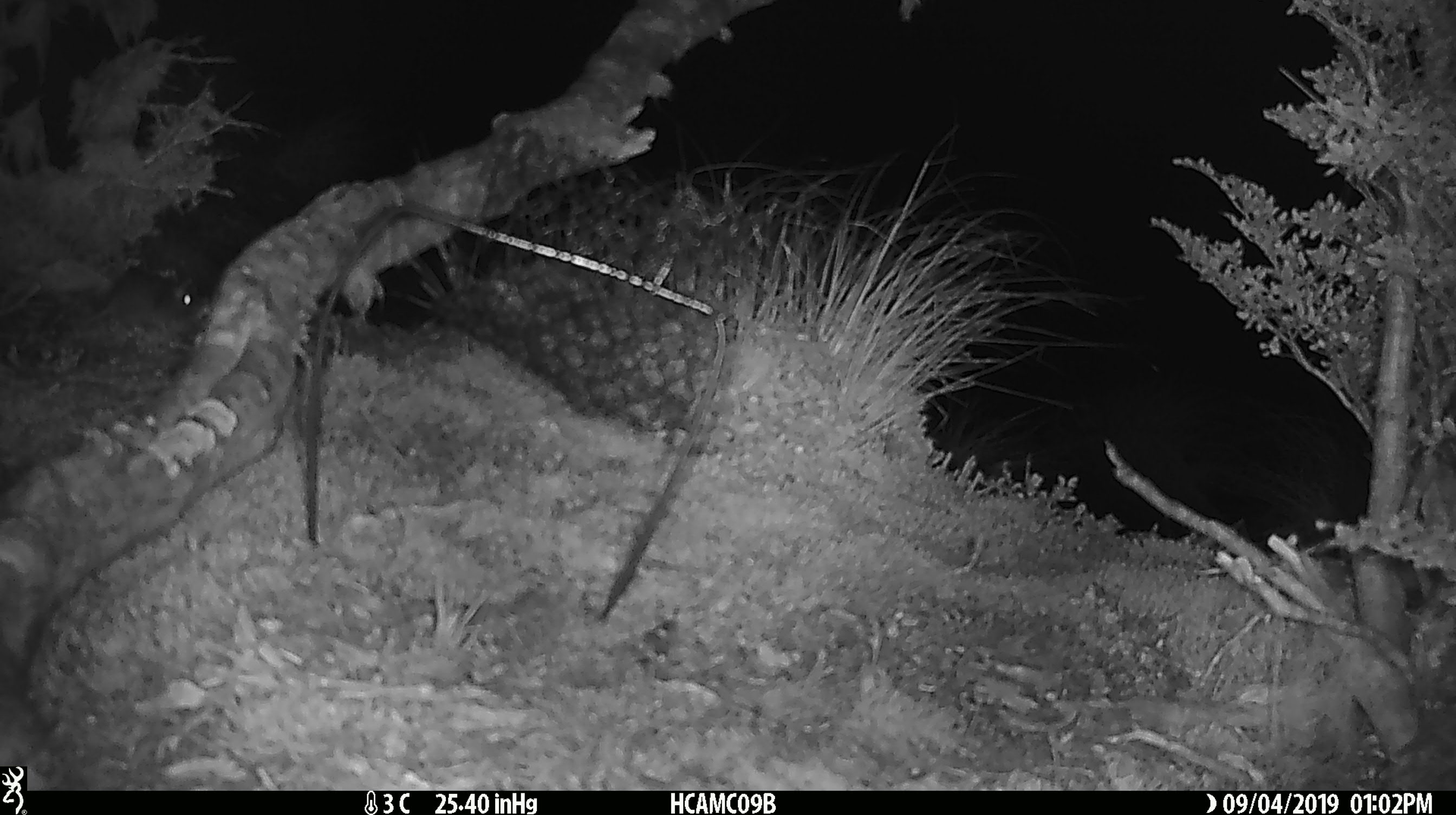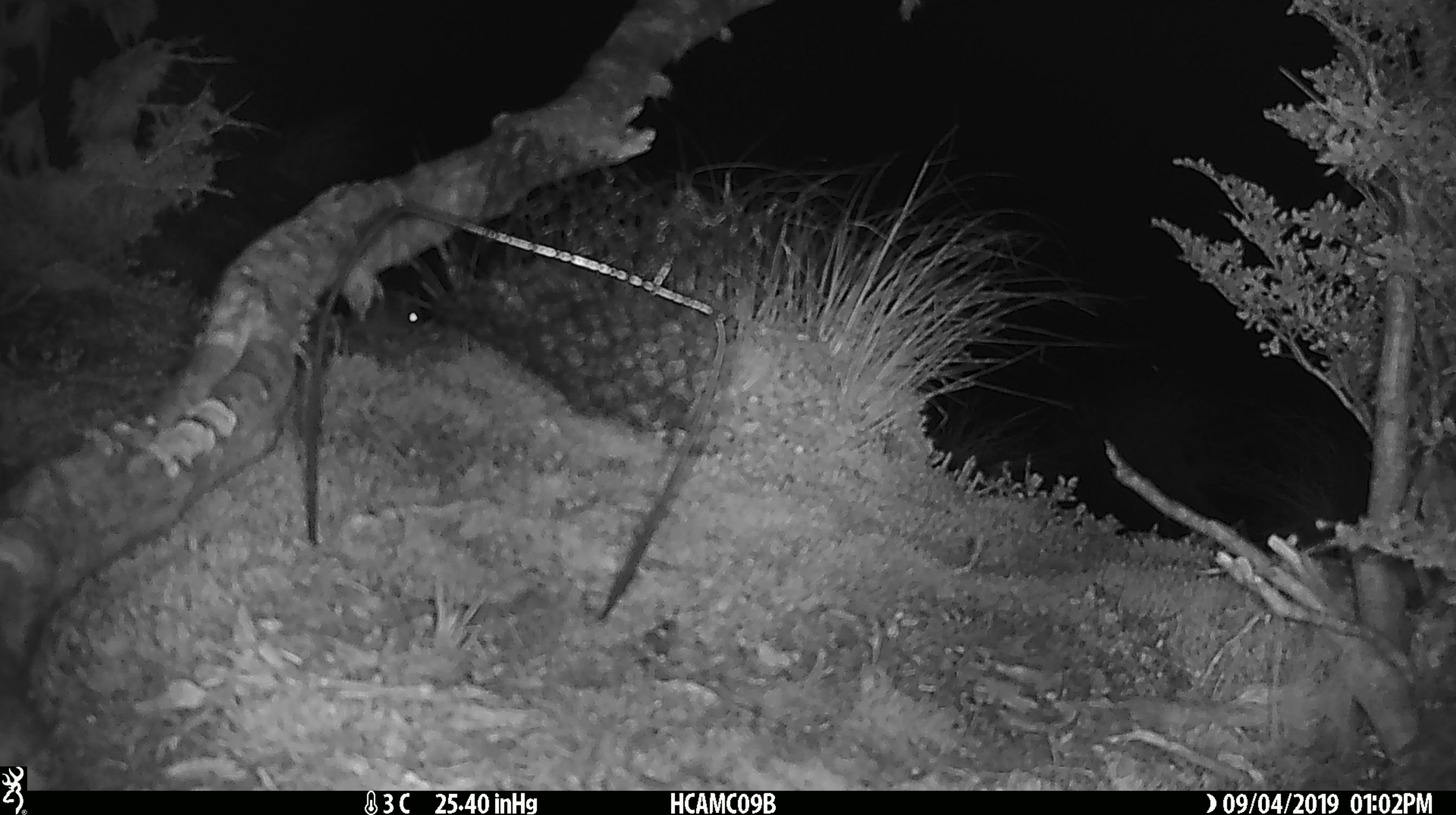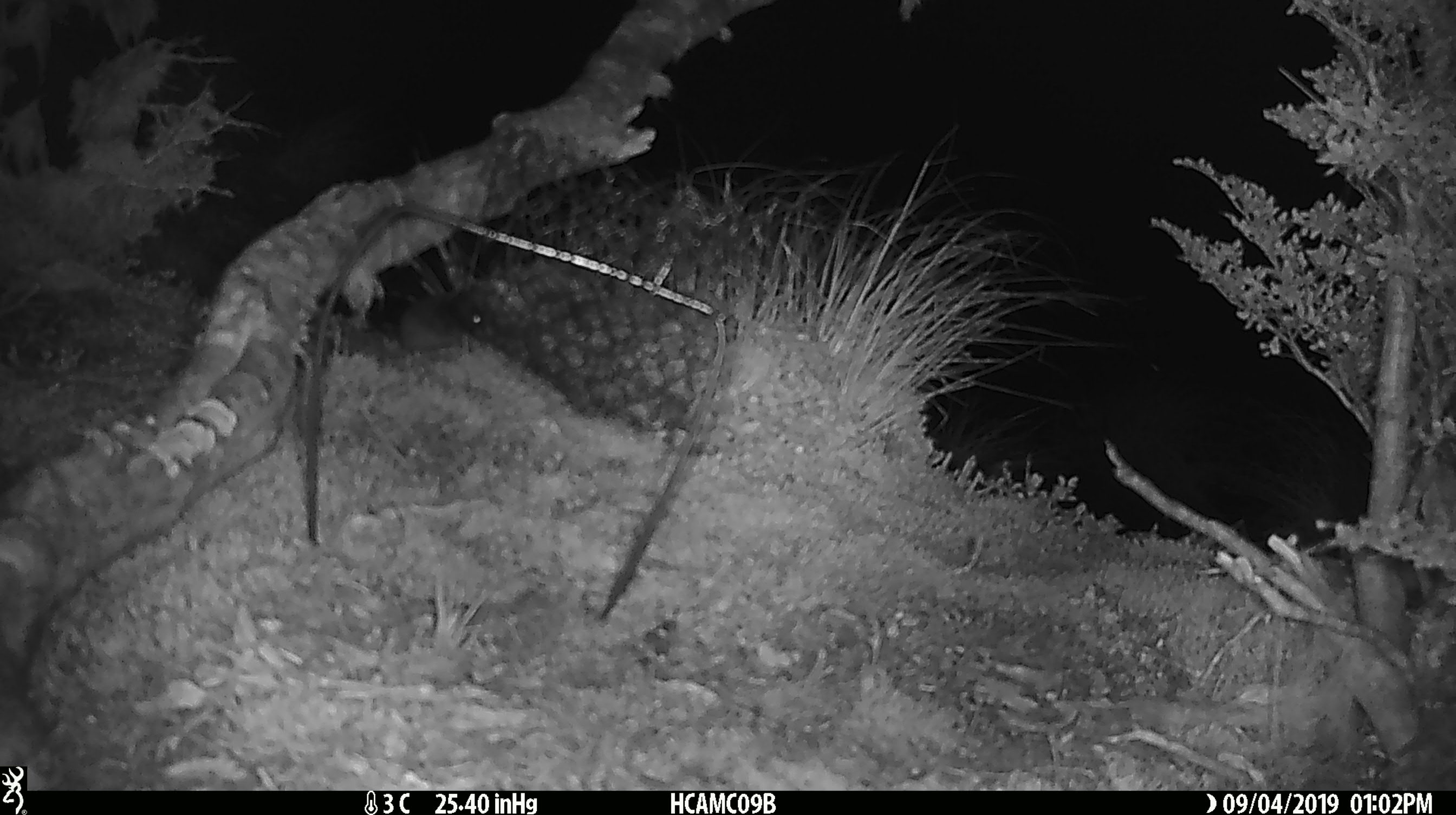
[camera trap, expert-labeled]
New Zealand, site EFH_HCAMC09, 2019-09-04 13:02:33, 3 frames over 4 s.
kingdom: Animalia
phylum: Chordata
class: Mammalia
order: Rodentia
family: Muridae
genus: Mus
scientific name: Mus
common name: mouse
Mouse (Mus).